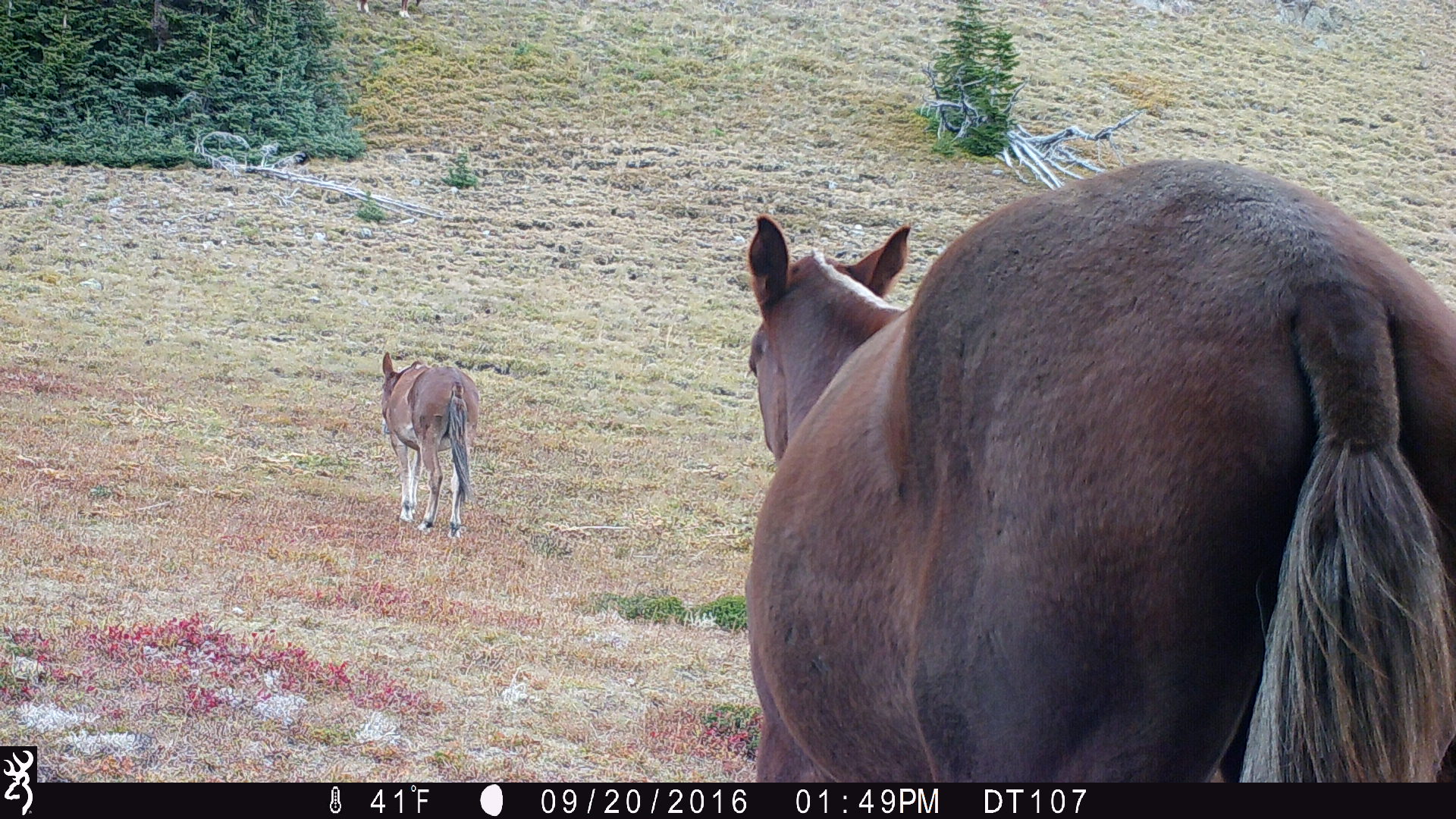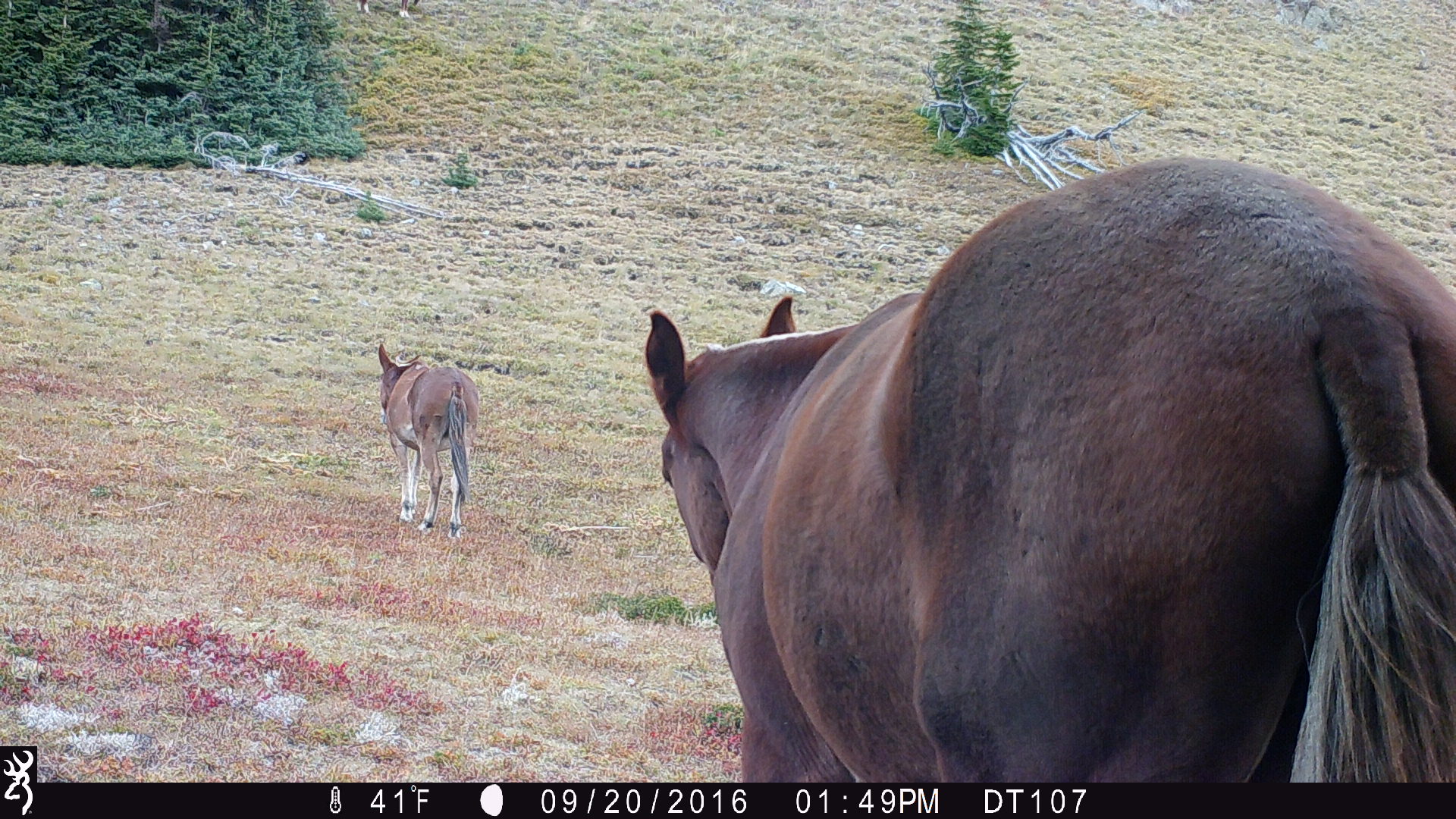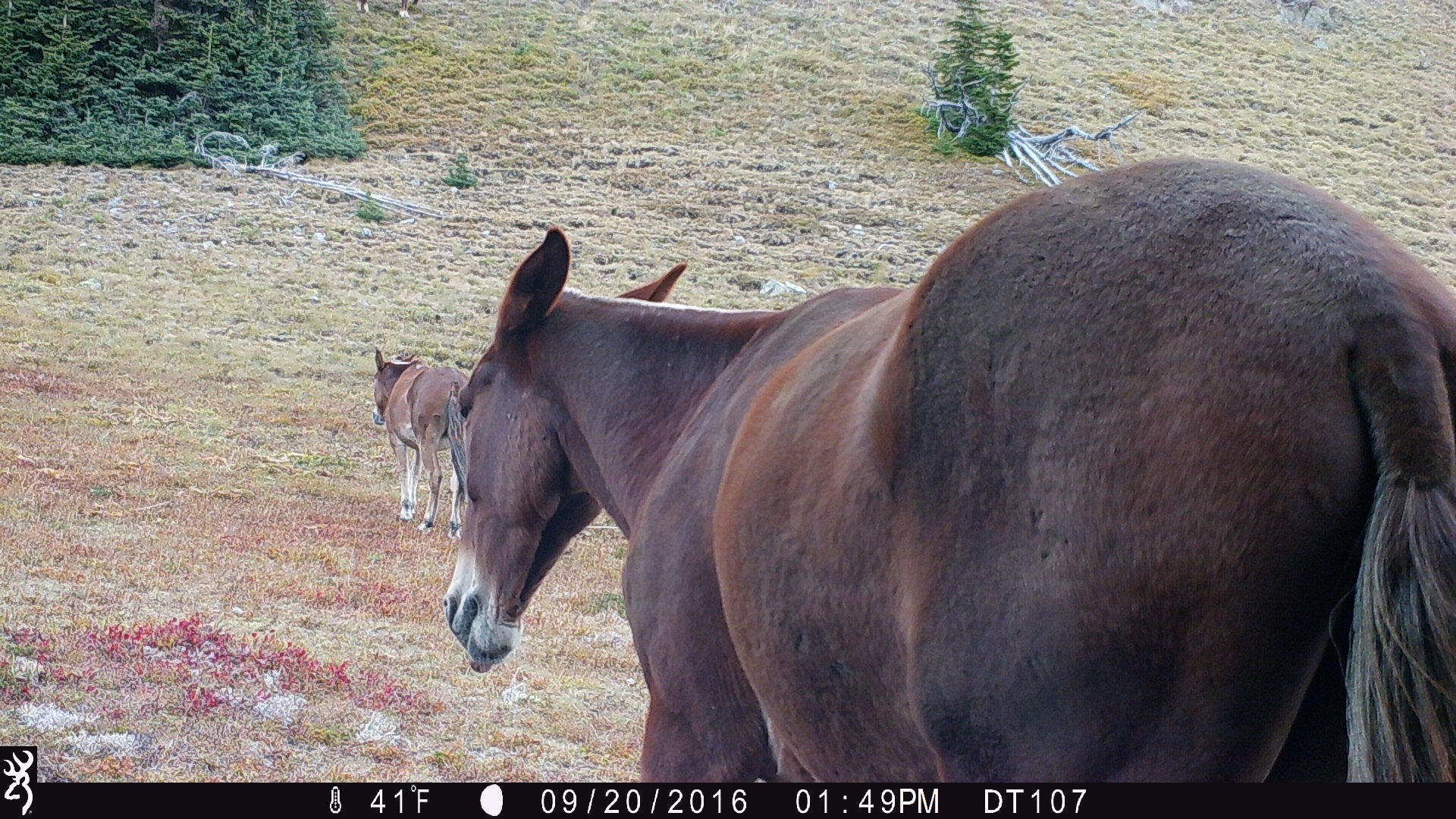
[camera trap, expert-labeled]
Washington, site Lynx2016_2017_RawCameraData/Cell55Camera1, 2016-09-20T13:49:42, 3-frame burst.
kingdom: Animalia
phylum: Chordata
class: Mammalia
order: Perissodactyla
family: Equidae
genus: Equus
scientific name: Equus caballus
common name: domestic horse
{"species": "domestic horse (Equus caballus)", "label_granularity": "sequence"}